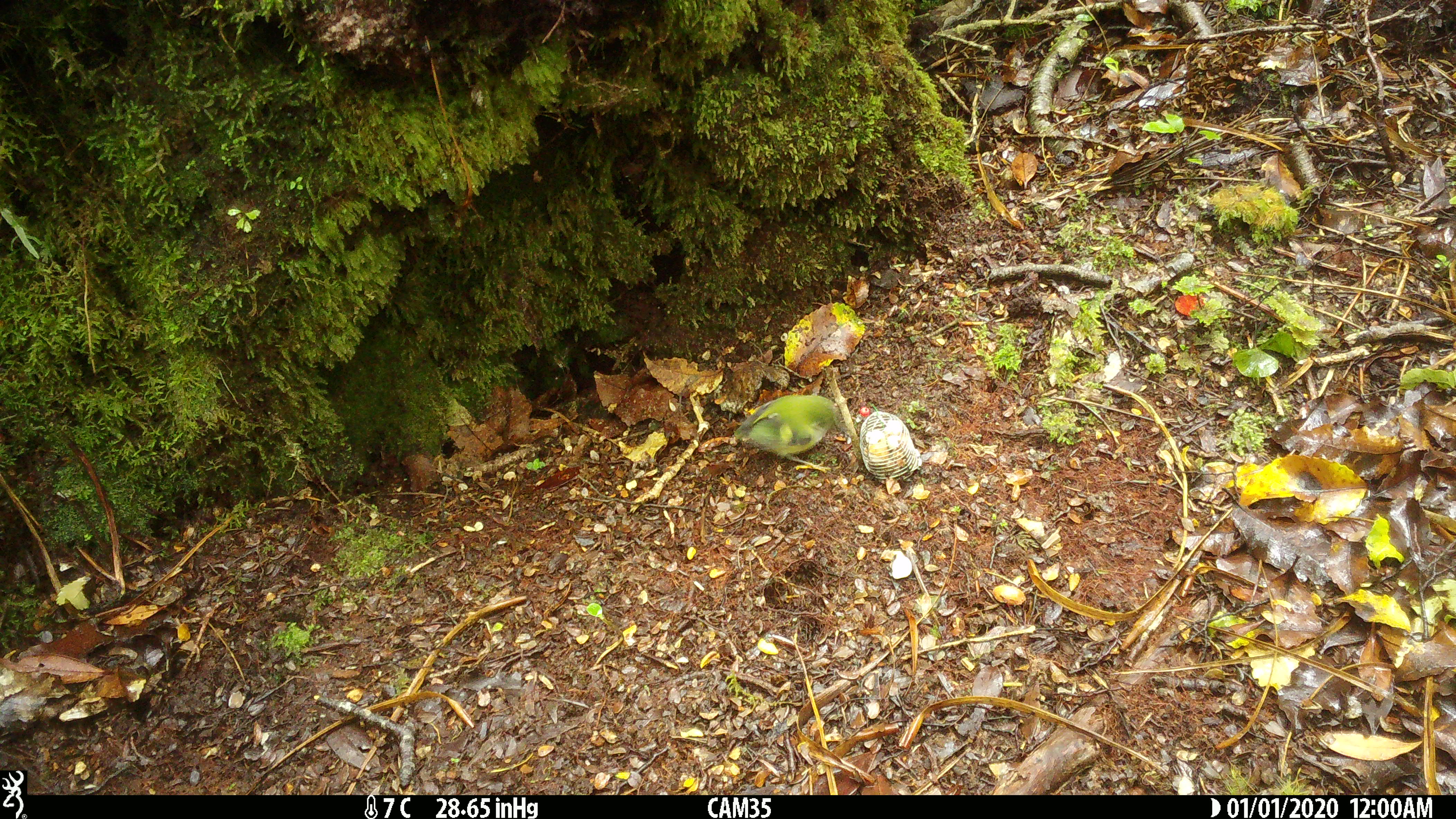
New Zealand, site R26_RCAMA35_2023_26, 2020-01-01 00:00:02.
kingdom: Animalia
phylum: Chordata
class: Aves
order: Passeriformes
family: Acanthisittidae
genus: Acanthisitta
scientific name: Acanthisitta chloris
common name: rifleman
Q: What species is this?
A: Rifleman (Acanthisitta chloris).